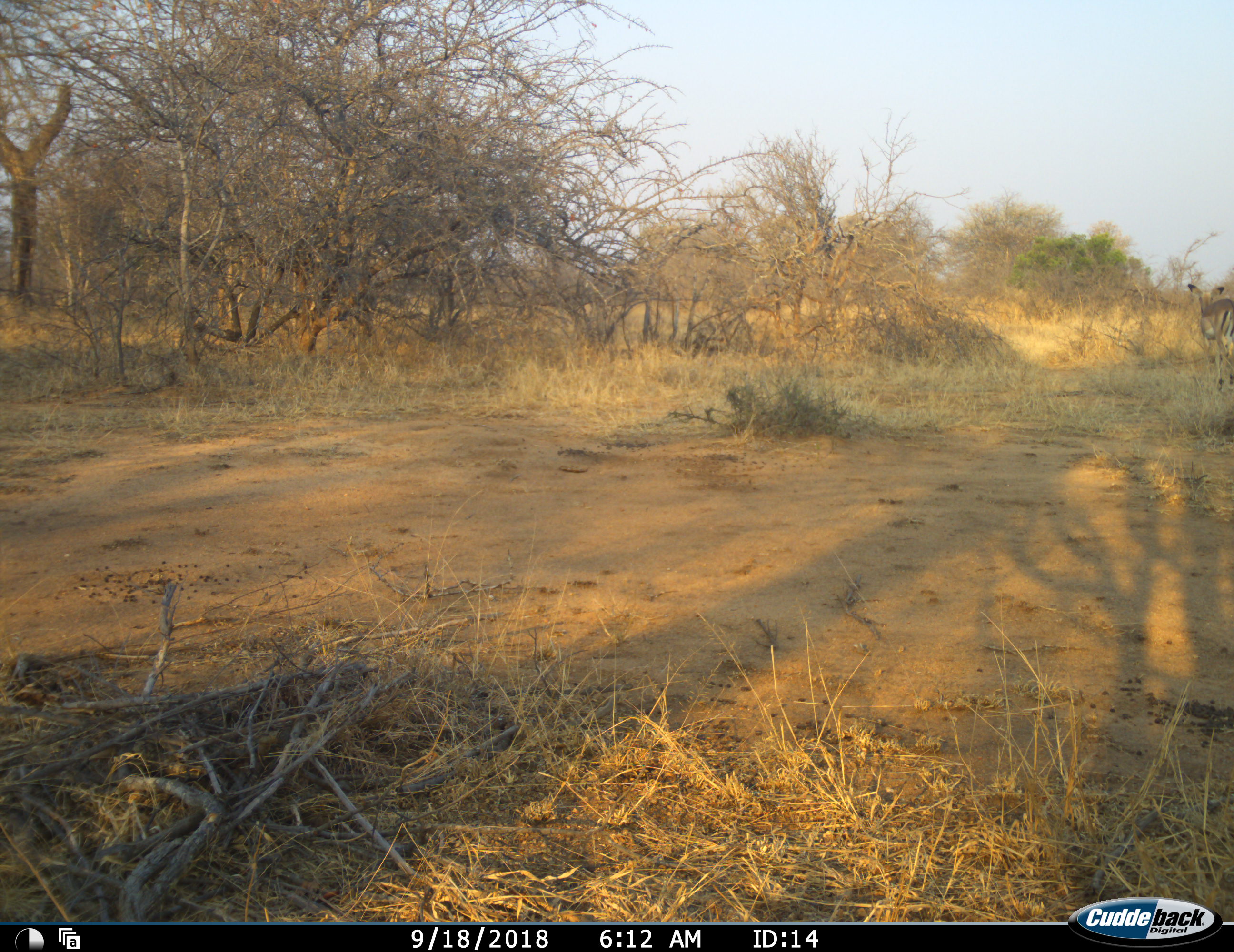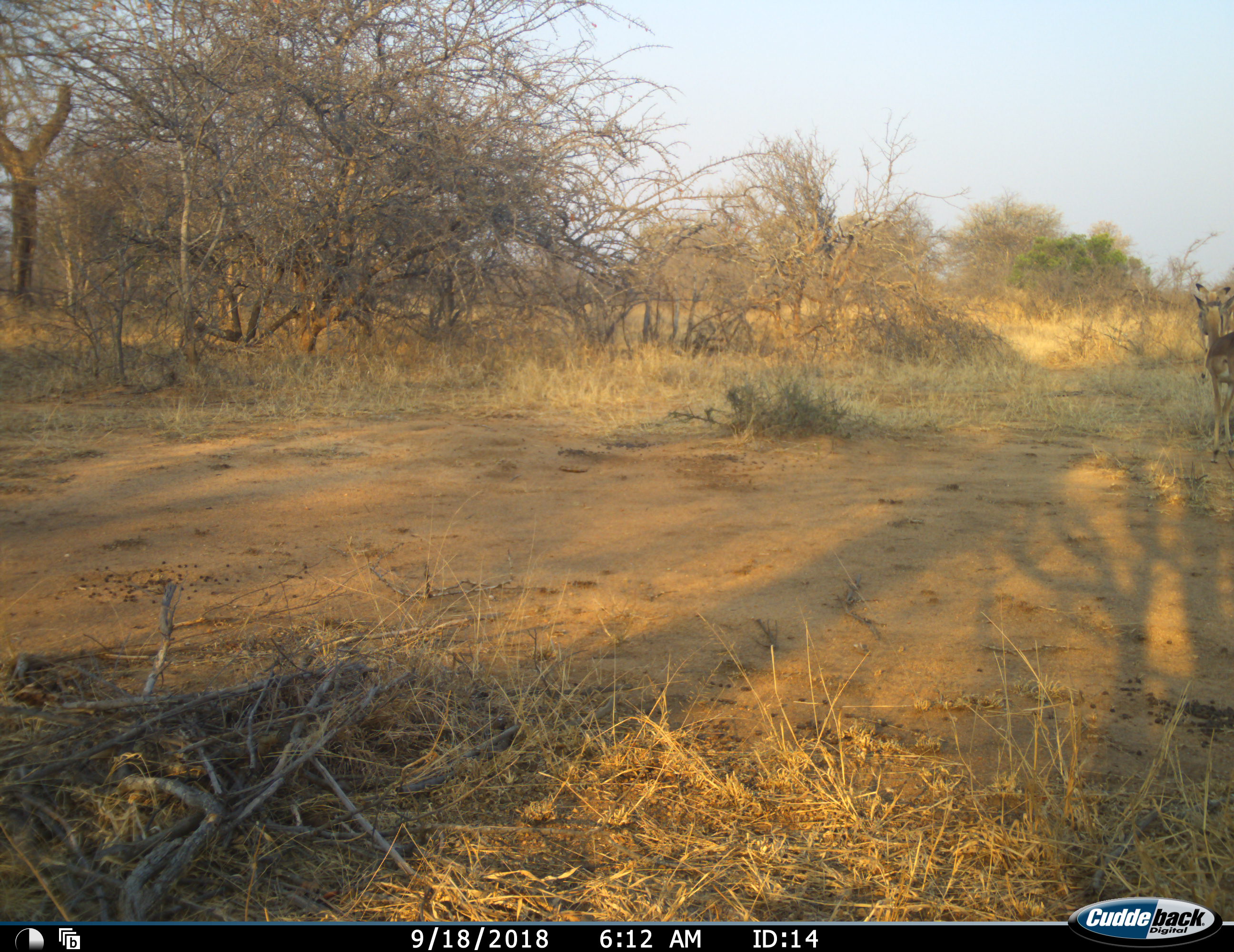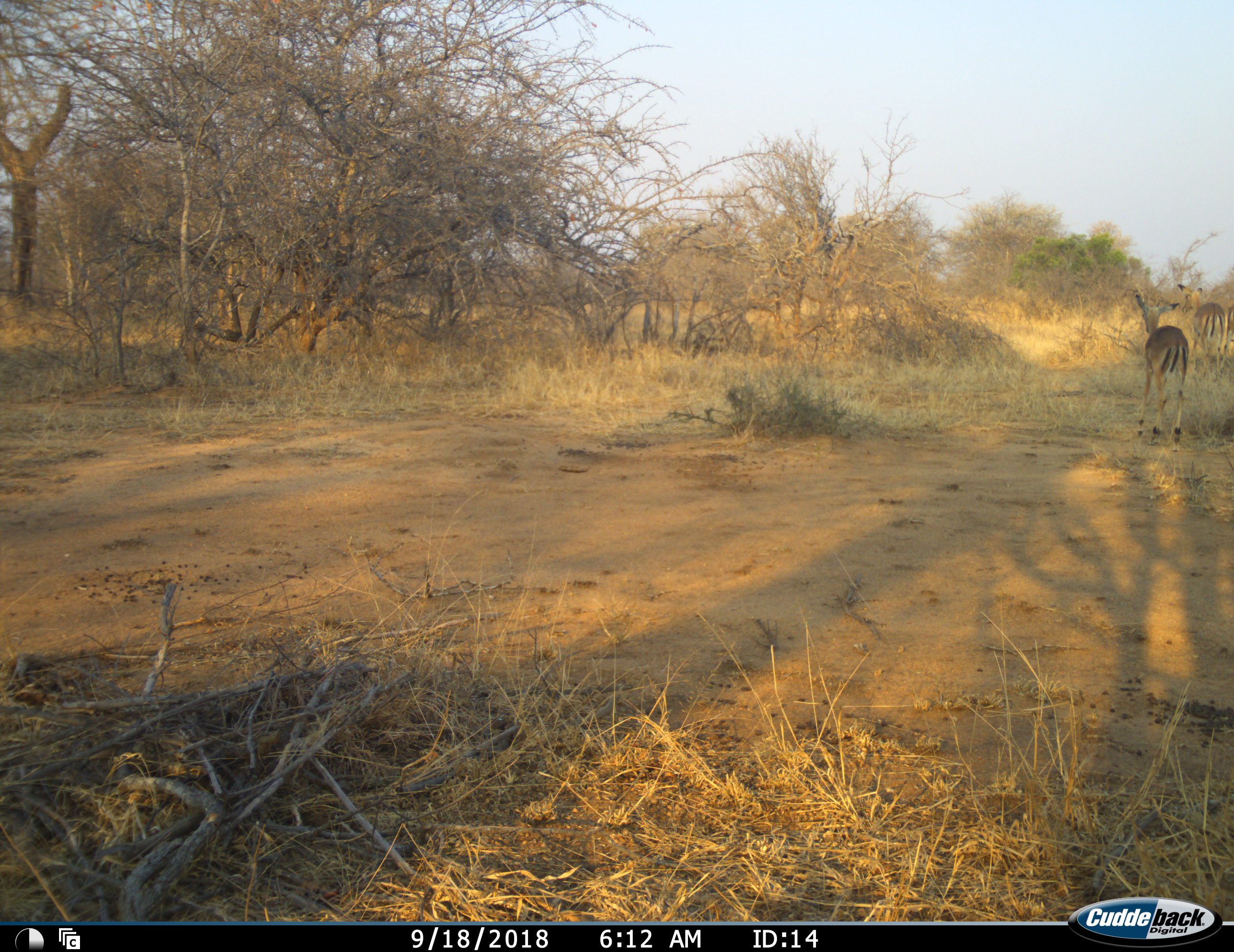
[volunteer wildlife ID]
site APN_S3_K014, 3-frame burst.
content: unidentified animal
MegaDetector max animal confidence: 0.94